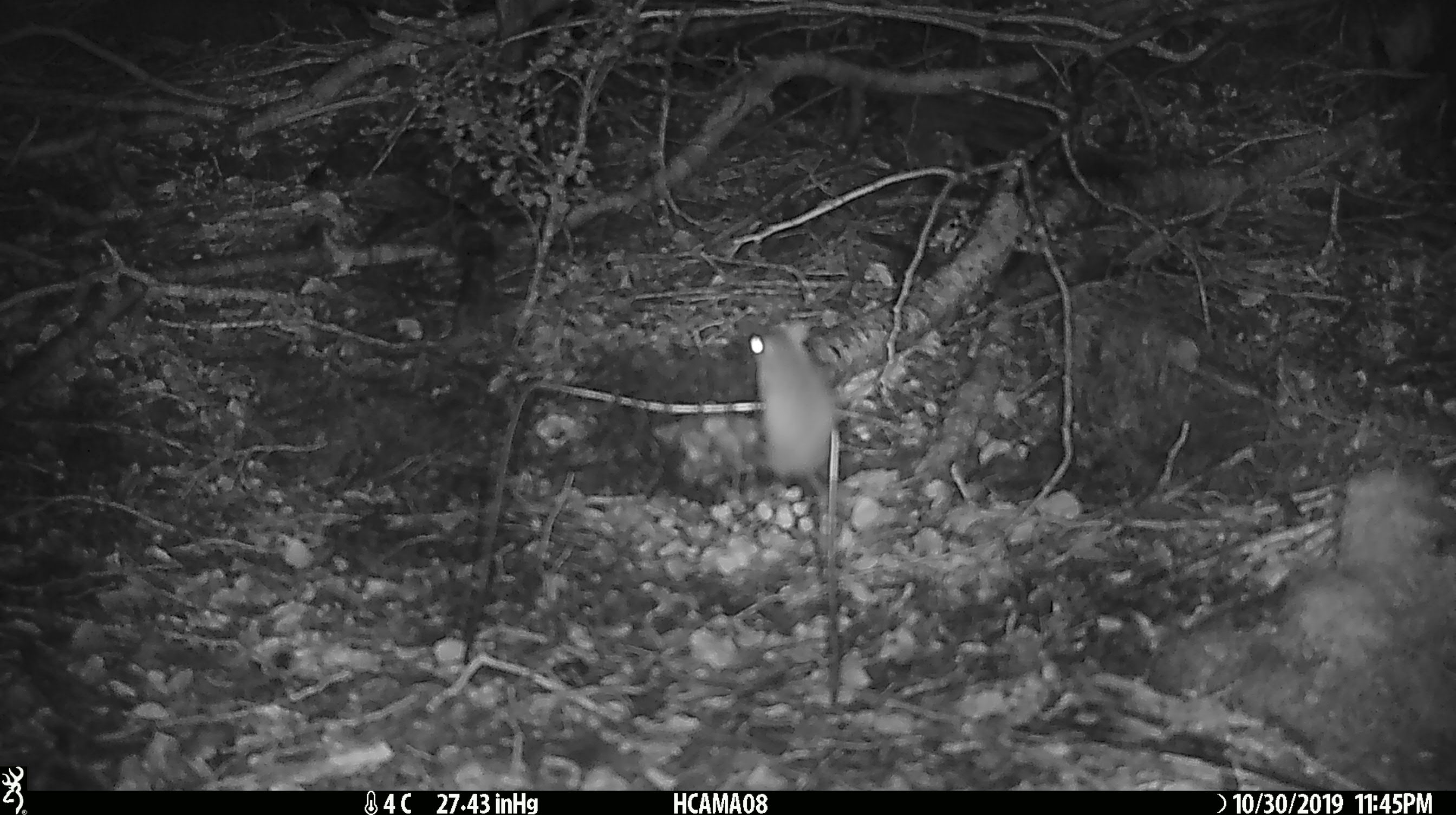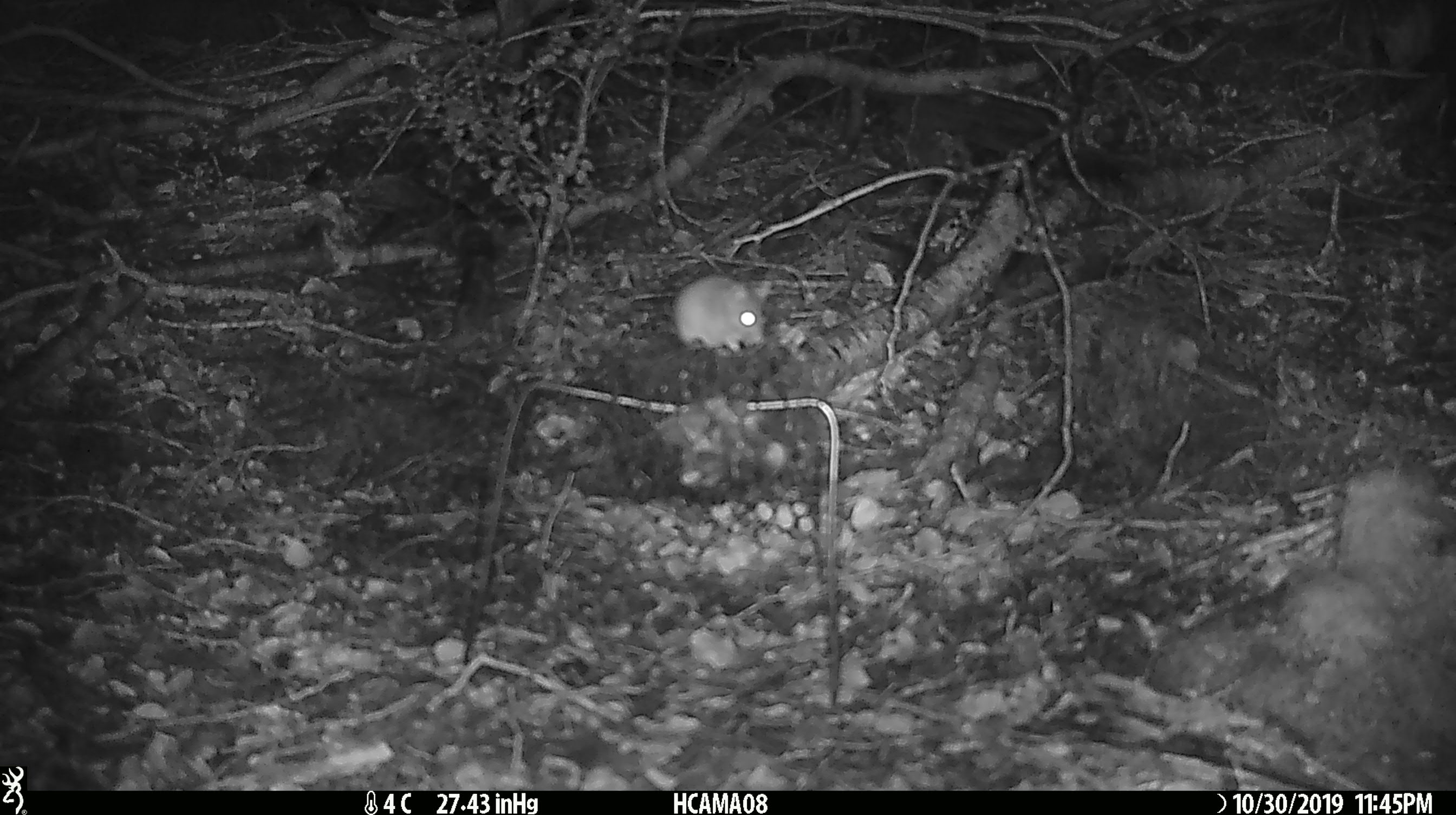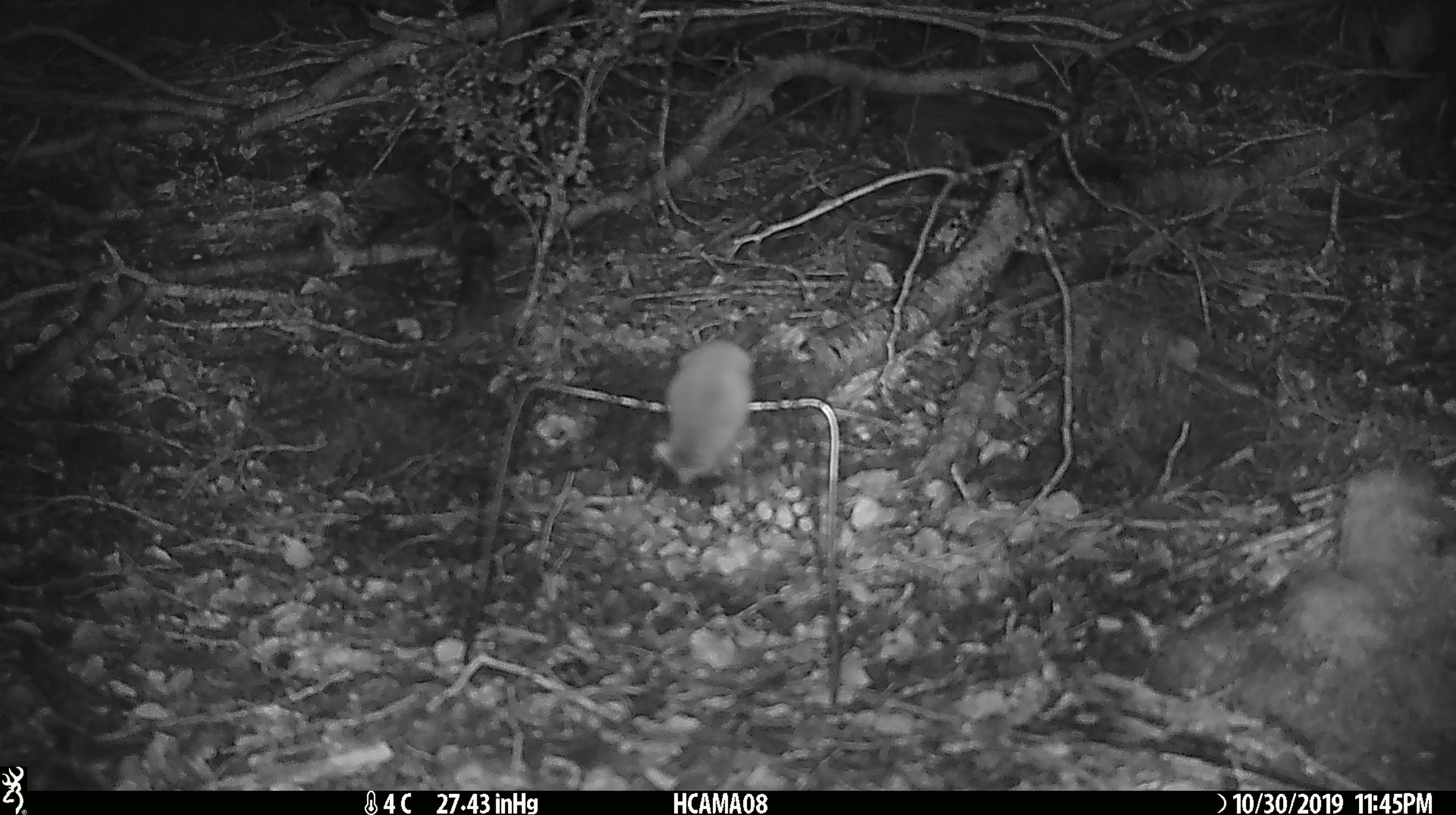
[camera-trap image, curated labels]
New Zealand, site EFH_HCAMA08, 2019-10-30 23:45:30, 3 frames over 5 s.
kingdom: Animalia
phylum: Chordata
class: Mammalia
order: Rodentia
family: Muridae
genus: Mus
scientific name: Mus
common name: mouse